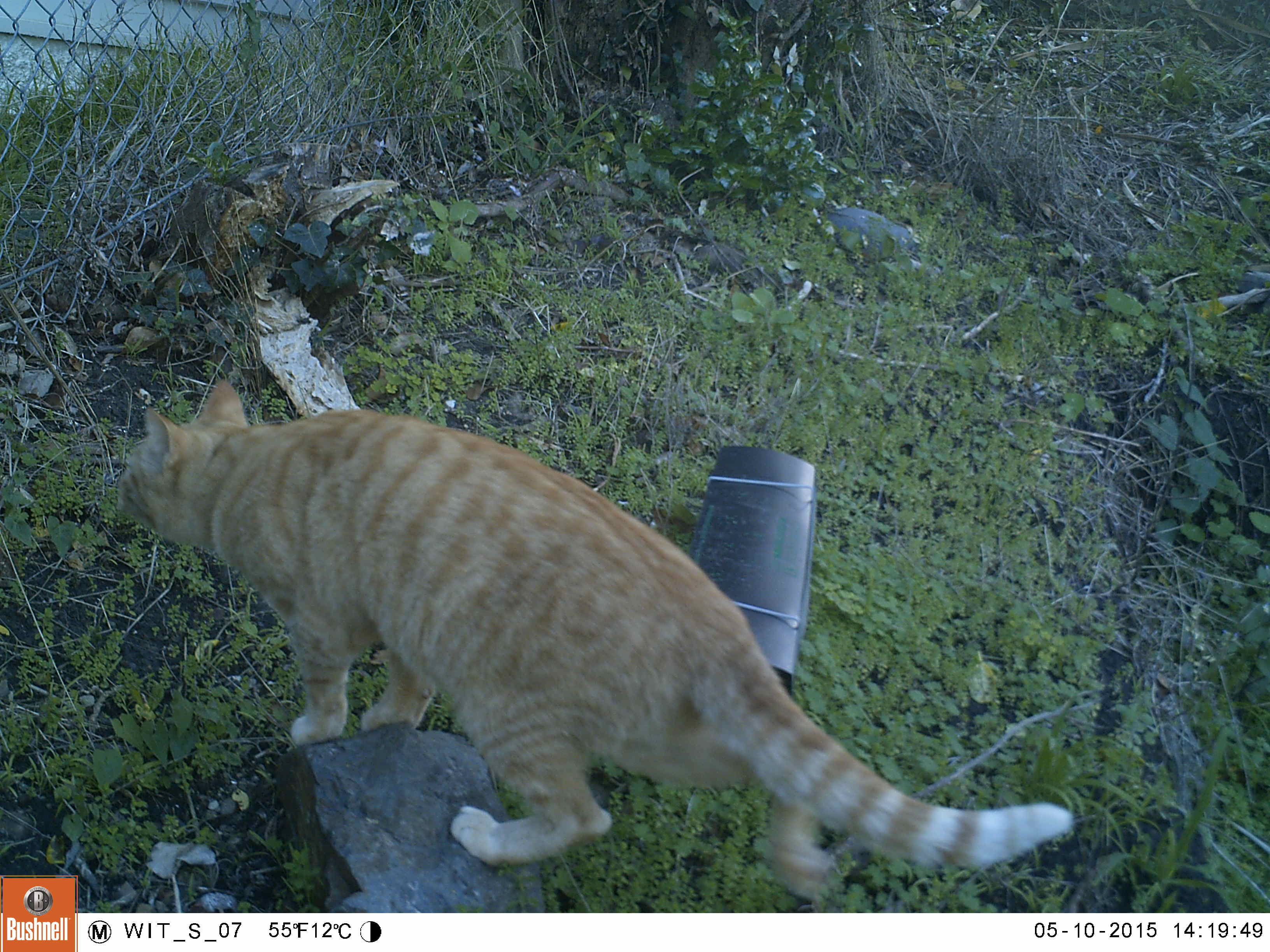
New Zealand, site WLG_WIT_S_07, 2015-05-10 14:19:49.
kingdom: Animalia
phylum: Chordata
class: Mammalia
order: Carnivora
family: Felidae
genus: Felis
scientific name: Felis catus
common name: domestic cat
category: cat